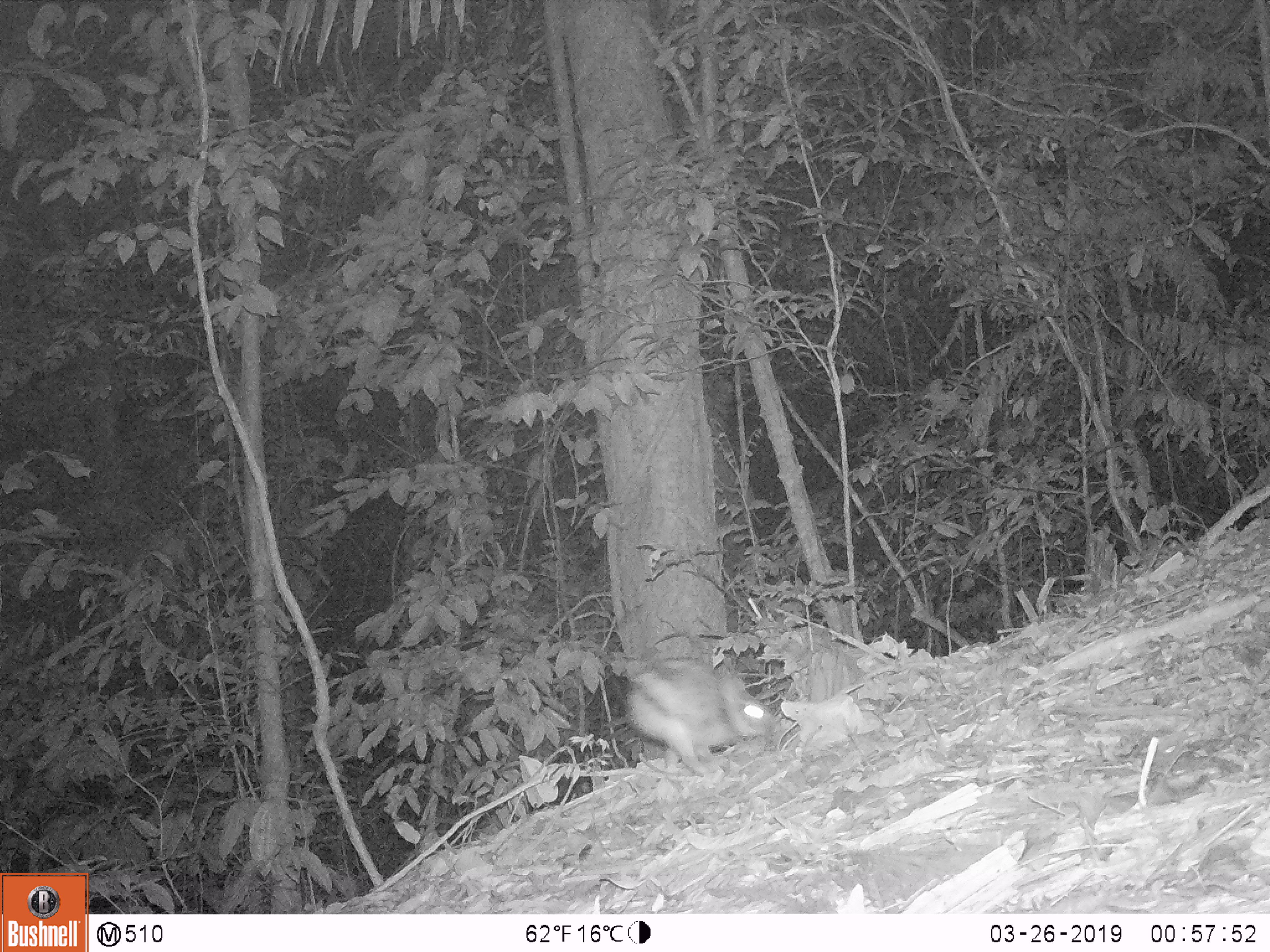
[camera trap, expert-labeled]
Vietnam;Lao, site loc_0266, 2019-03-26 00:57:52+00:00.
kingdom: Animalia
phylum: Chordata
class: Mammalia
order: Lagomorpha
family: Leporidae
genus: Nesolagus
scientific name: Nesolagus timminsi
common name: annamite striped rabbit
Annamite striped rabbit (Nesolagus timminsi). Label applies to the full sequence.